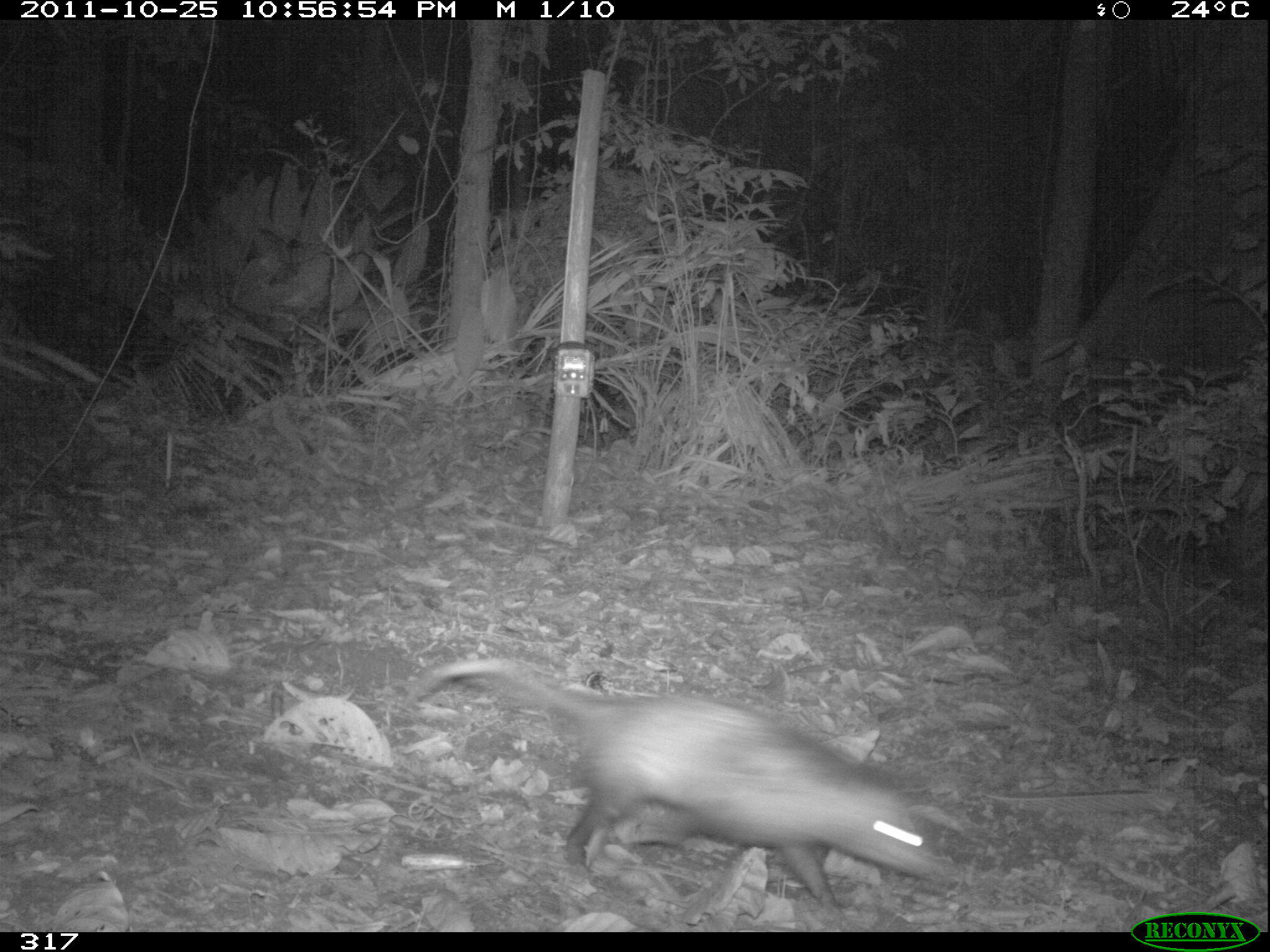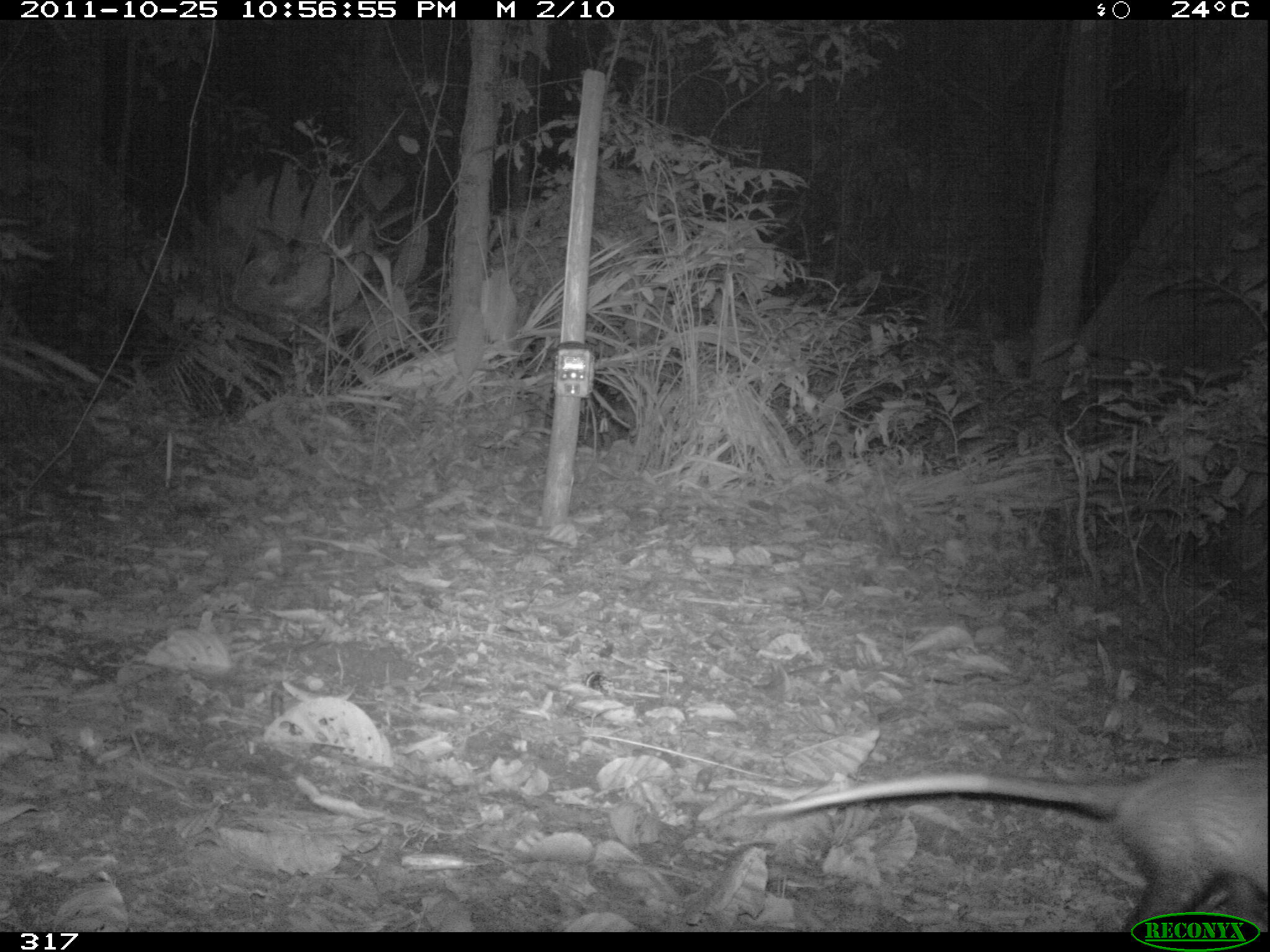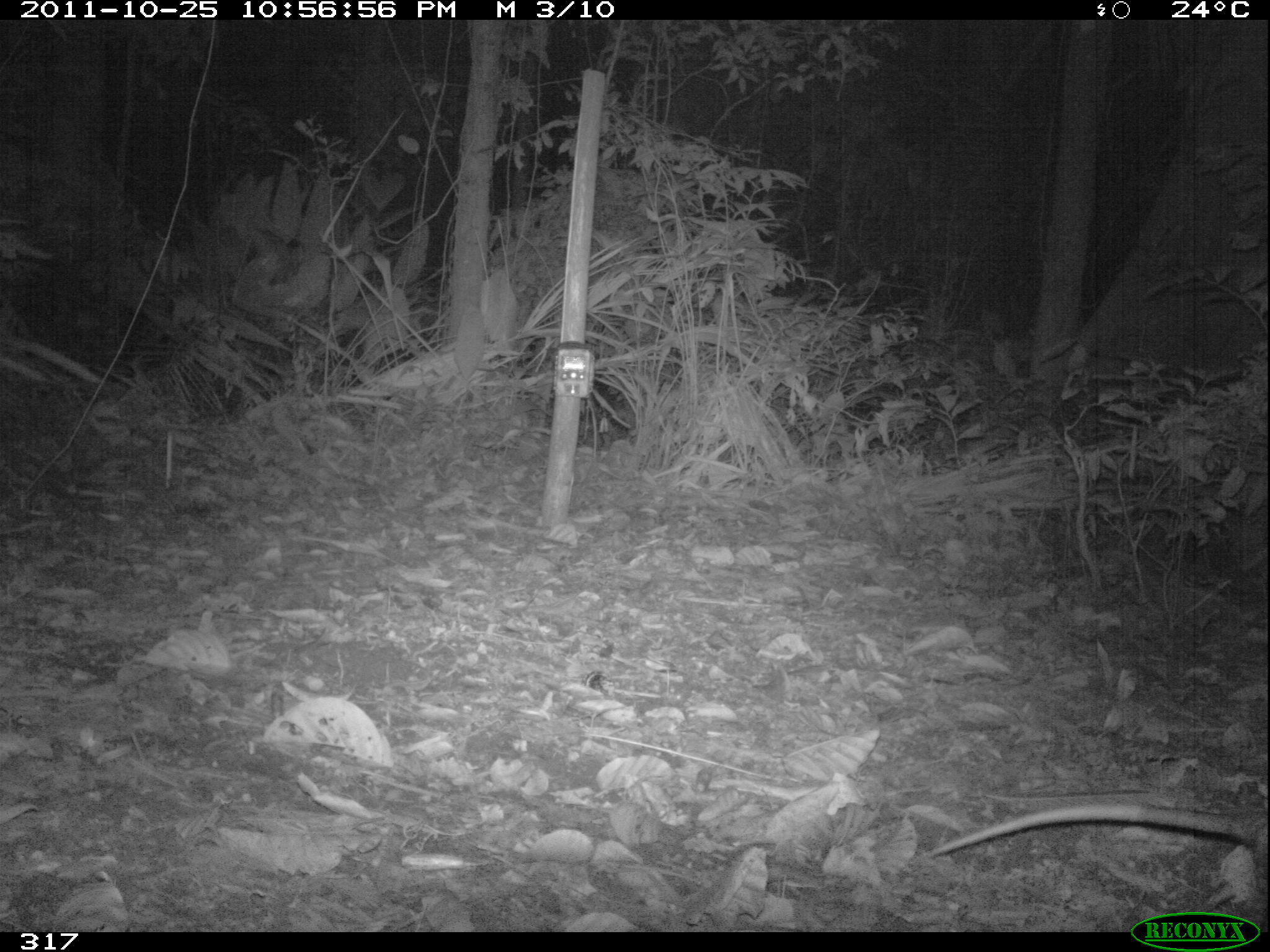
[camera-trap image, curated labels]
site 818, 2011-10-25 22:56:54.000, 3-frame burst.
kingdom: Animalia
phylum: Chordata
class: Mammalia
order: Didelphimorphia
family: Didelphidae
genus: Didelphis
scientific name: Didelphis marsupialis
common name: southern opossum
Didelphis marsupialis (southern opossum).